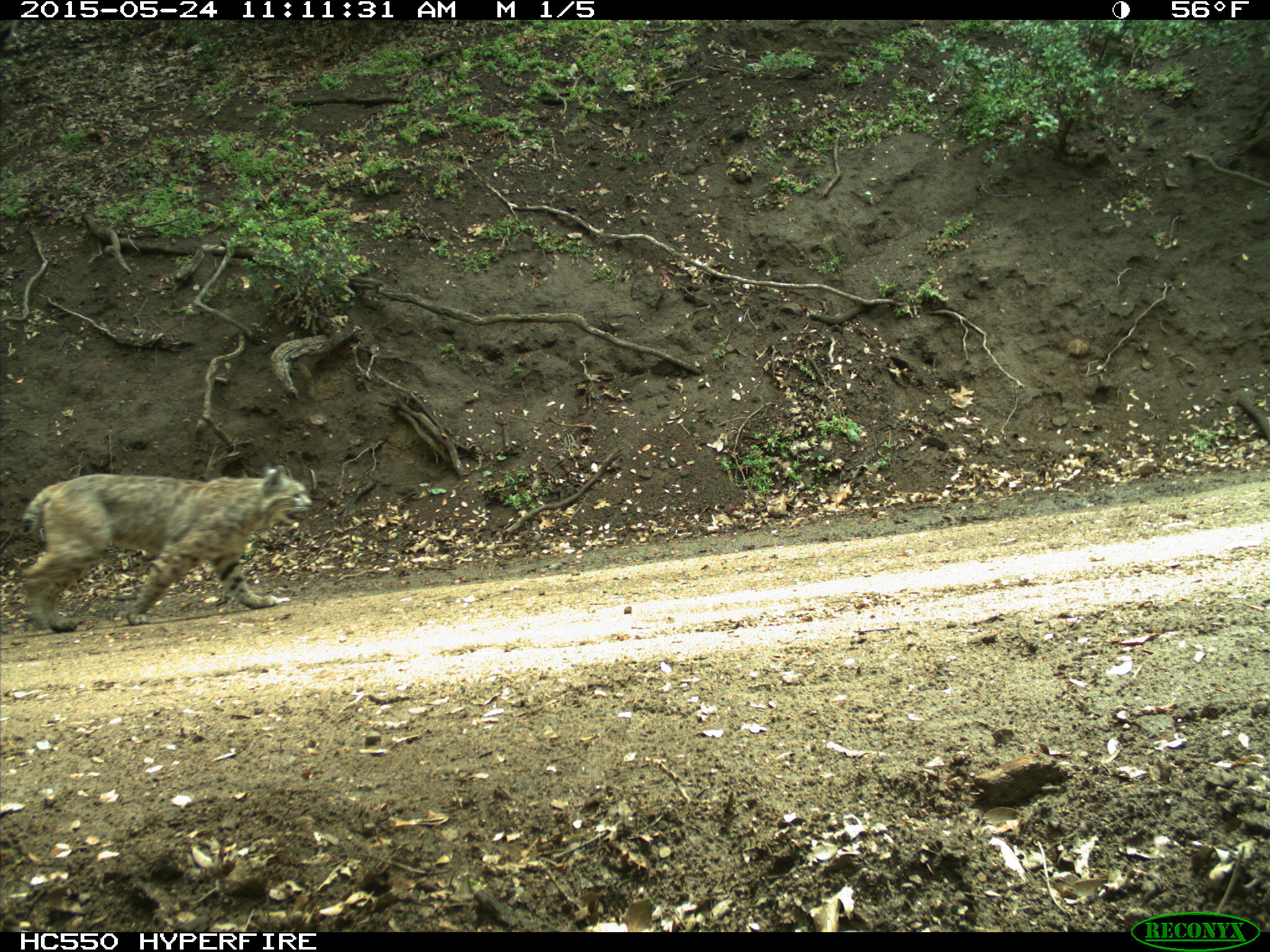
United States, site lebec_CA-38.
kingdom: Animalia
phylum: Chordata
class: Mammalia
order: Carnivora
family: Felidae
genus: Lynx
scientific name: Lynx rufus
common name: bobcat